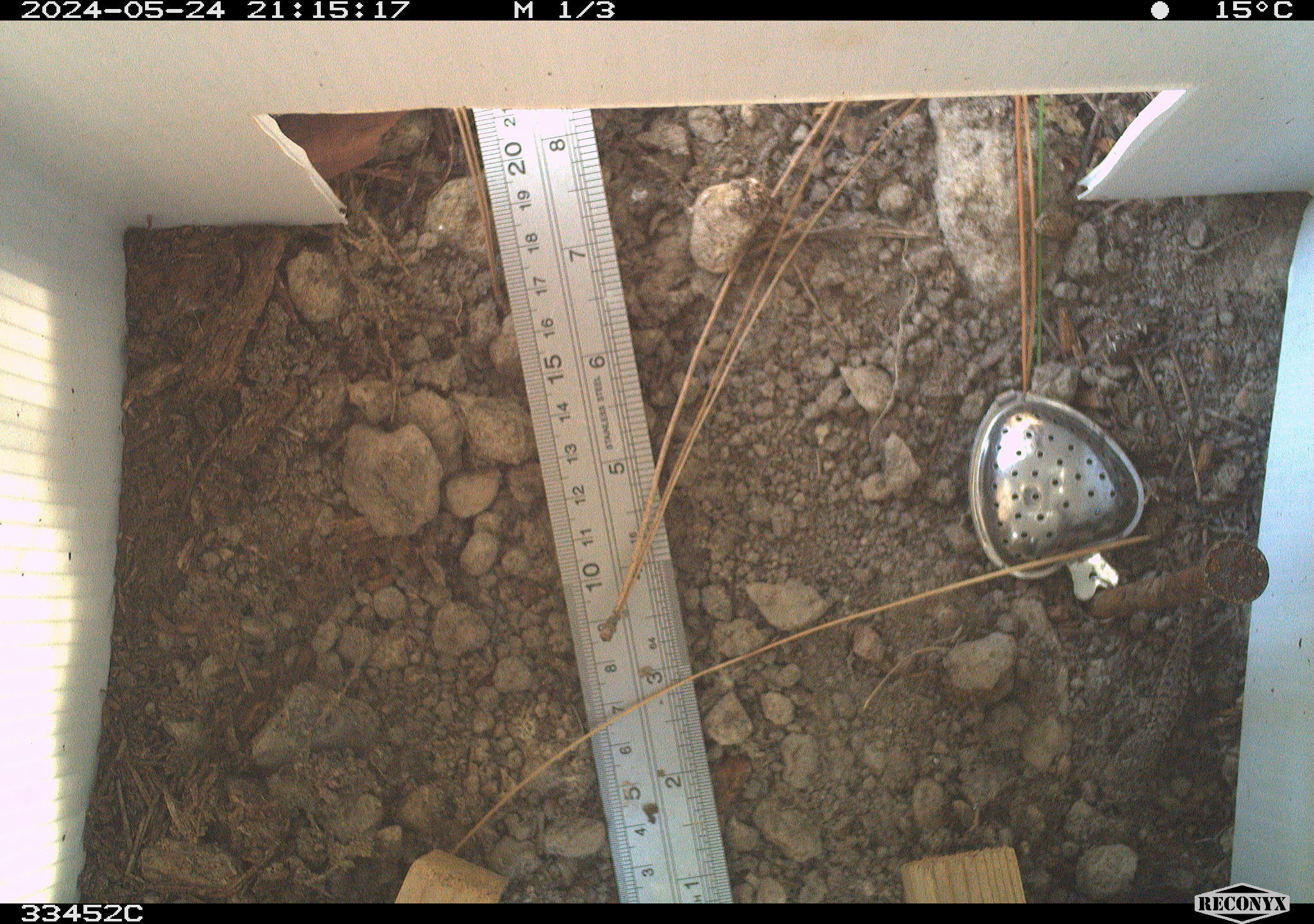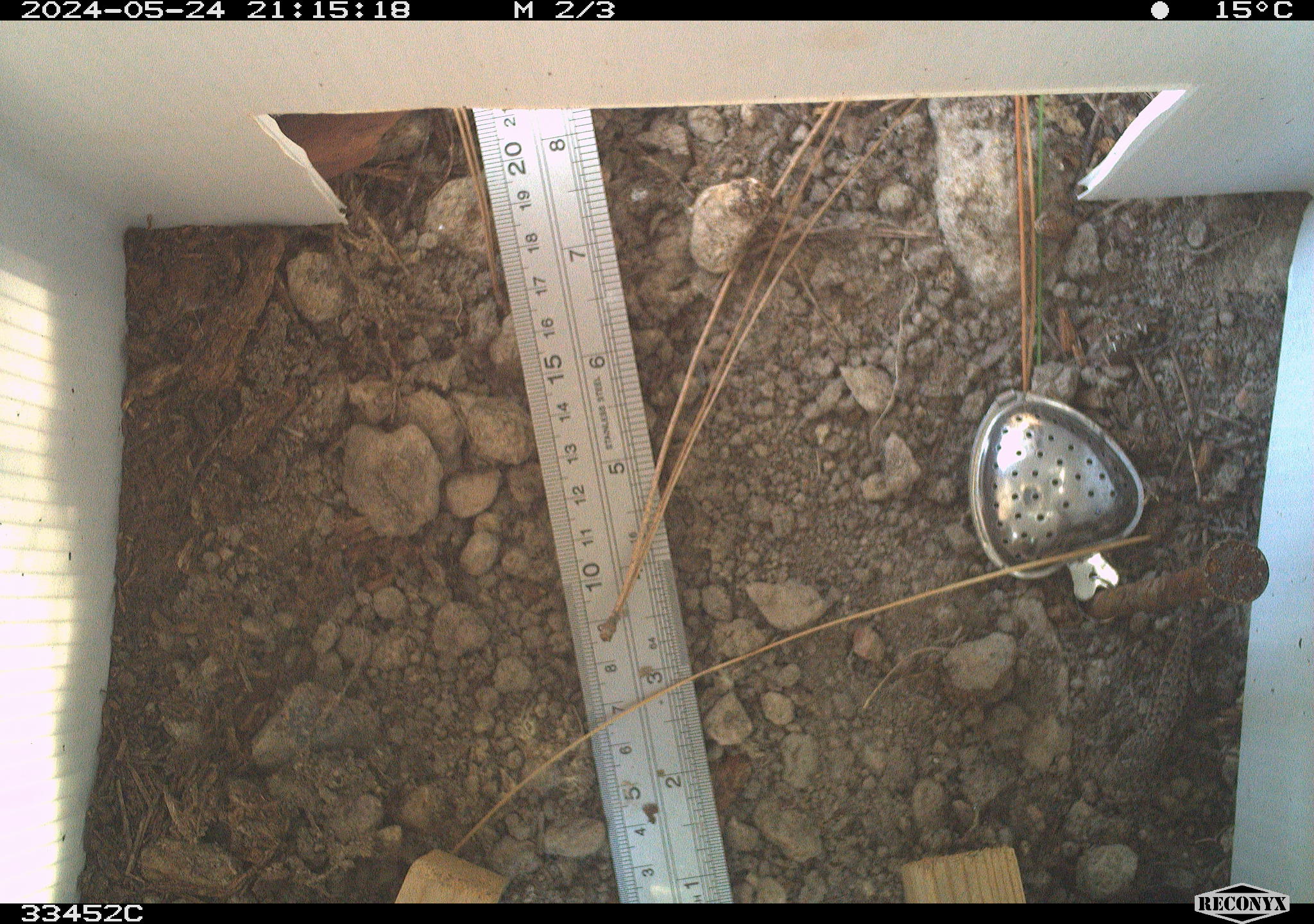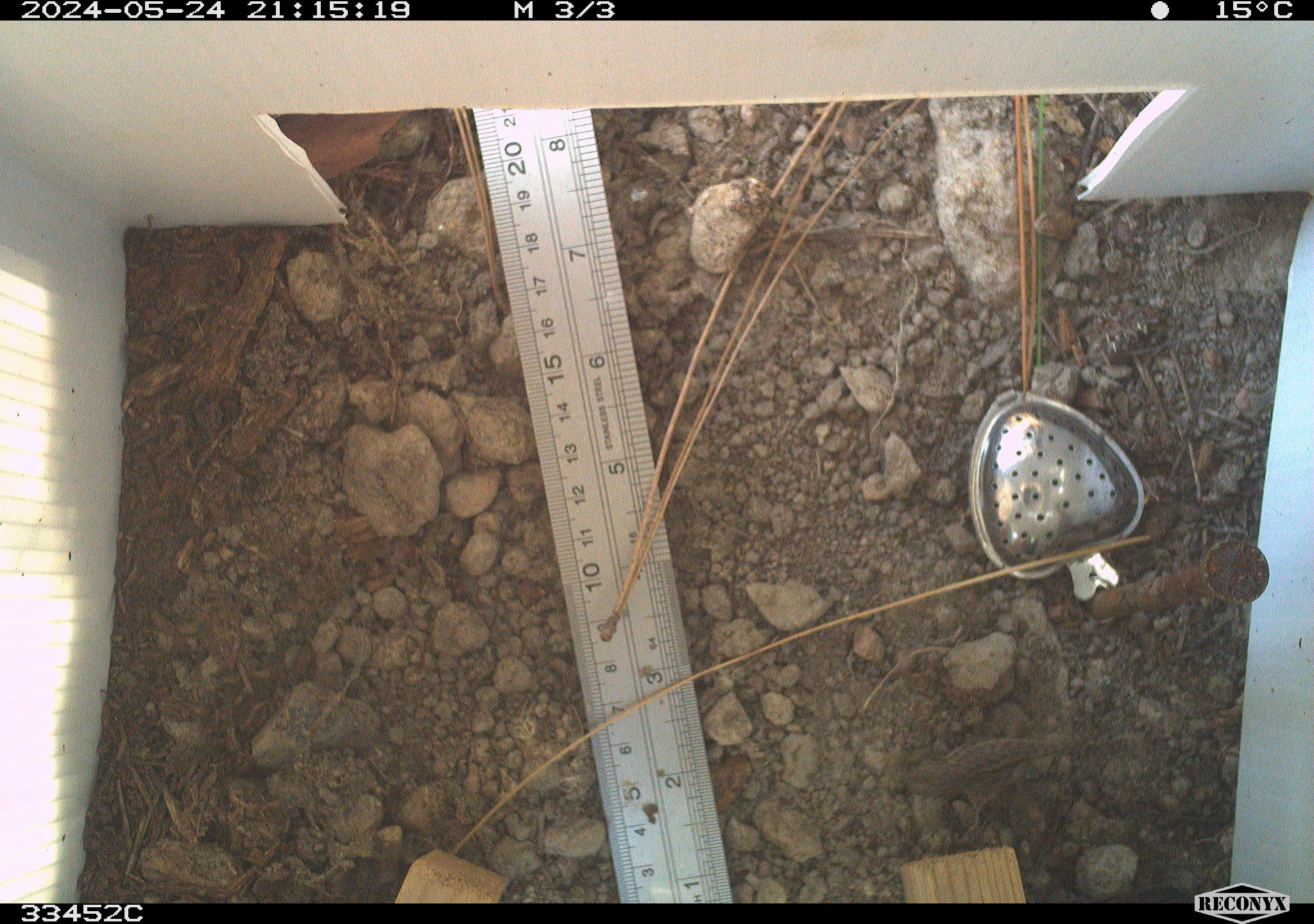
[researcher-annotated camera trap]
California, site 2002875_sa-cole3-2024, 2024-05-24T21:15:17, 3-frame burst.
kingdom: Animalia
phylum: Chordata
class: Reptilia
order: Squamata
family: Phrynosomatidae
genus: Sceloporus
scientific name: Sceloporus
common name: spiny lizards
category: sceloporus species